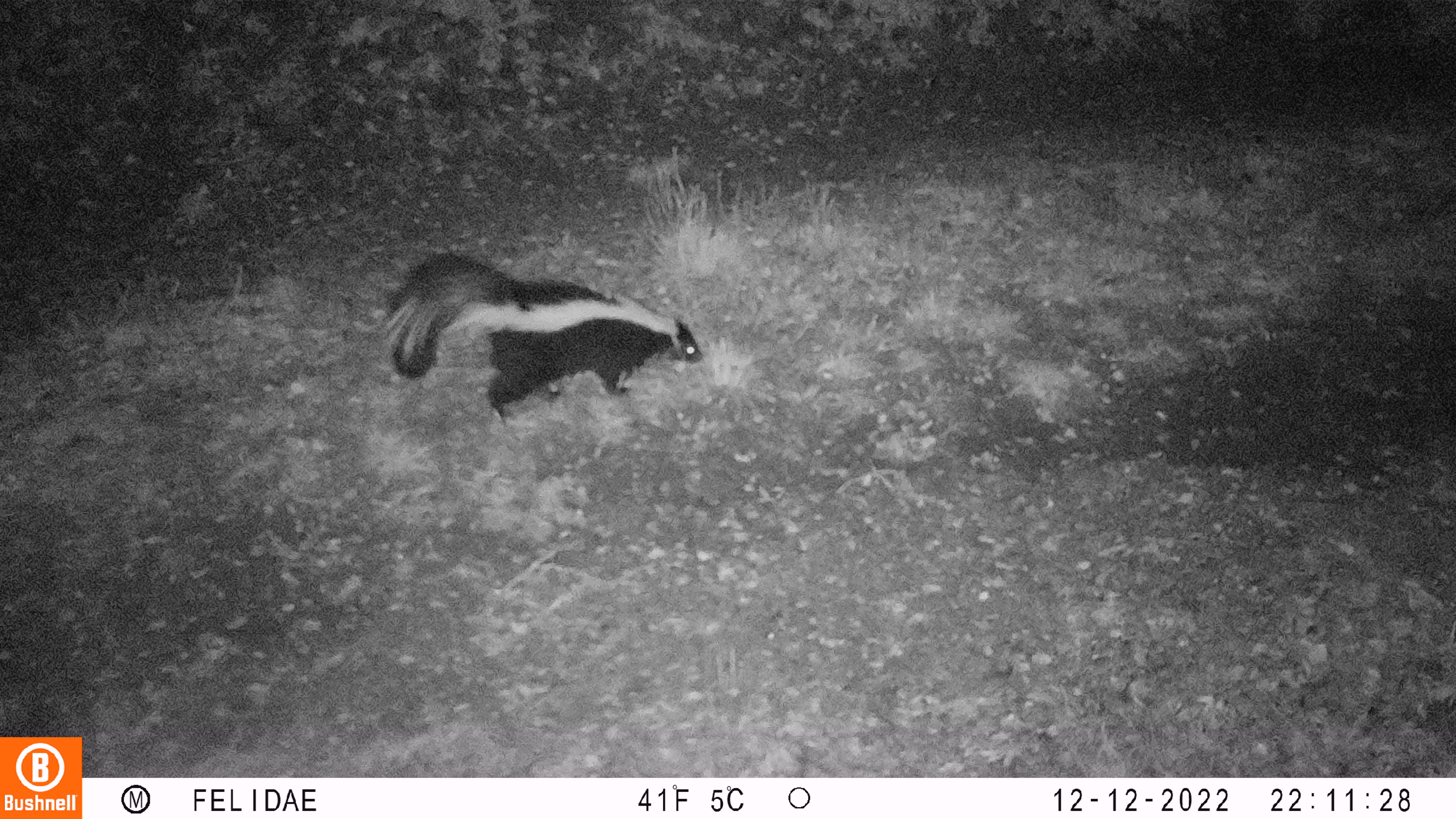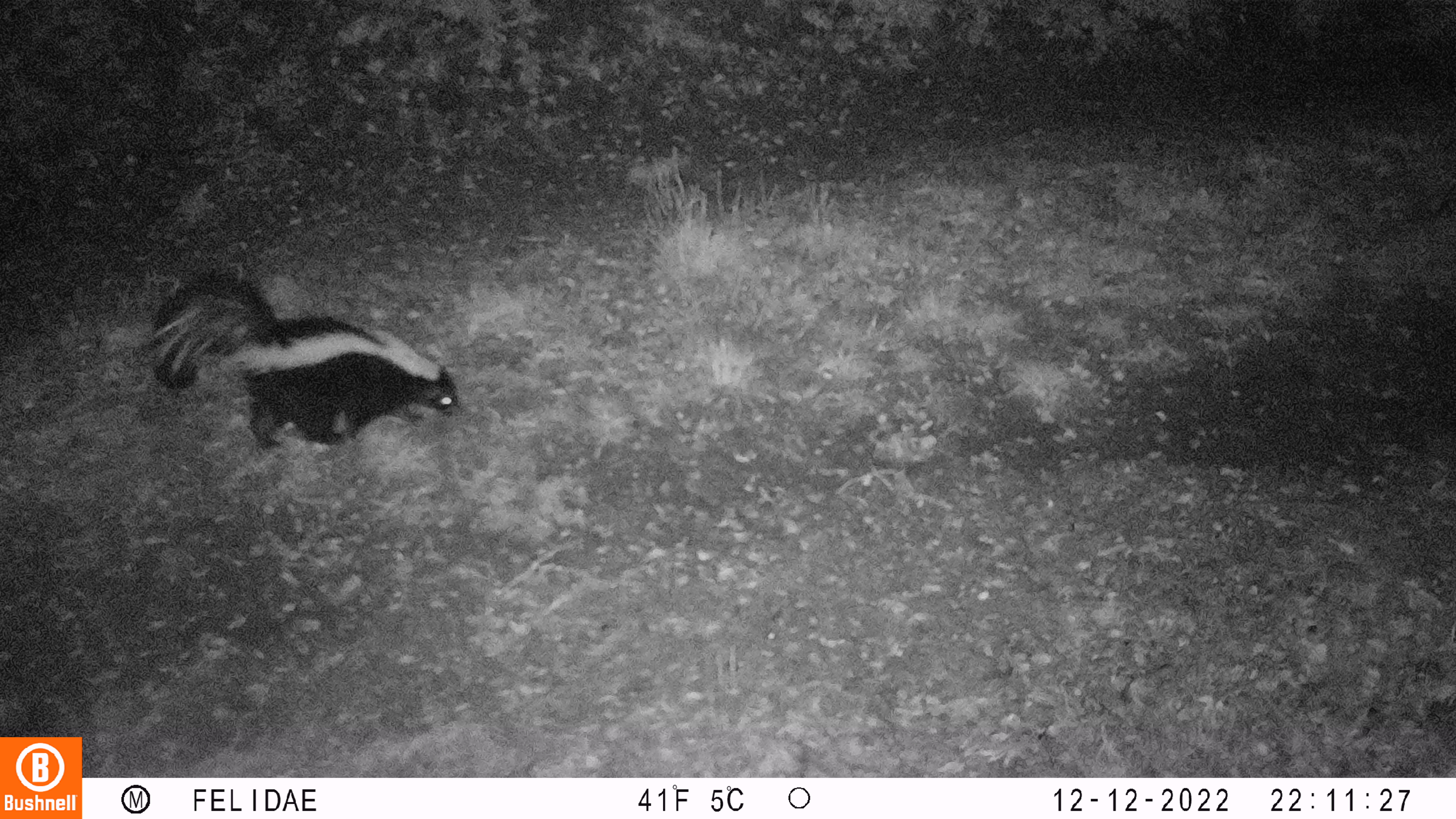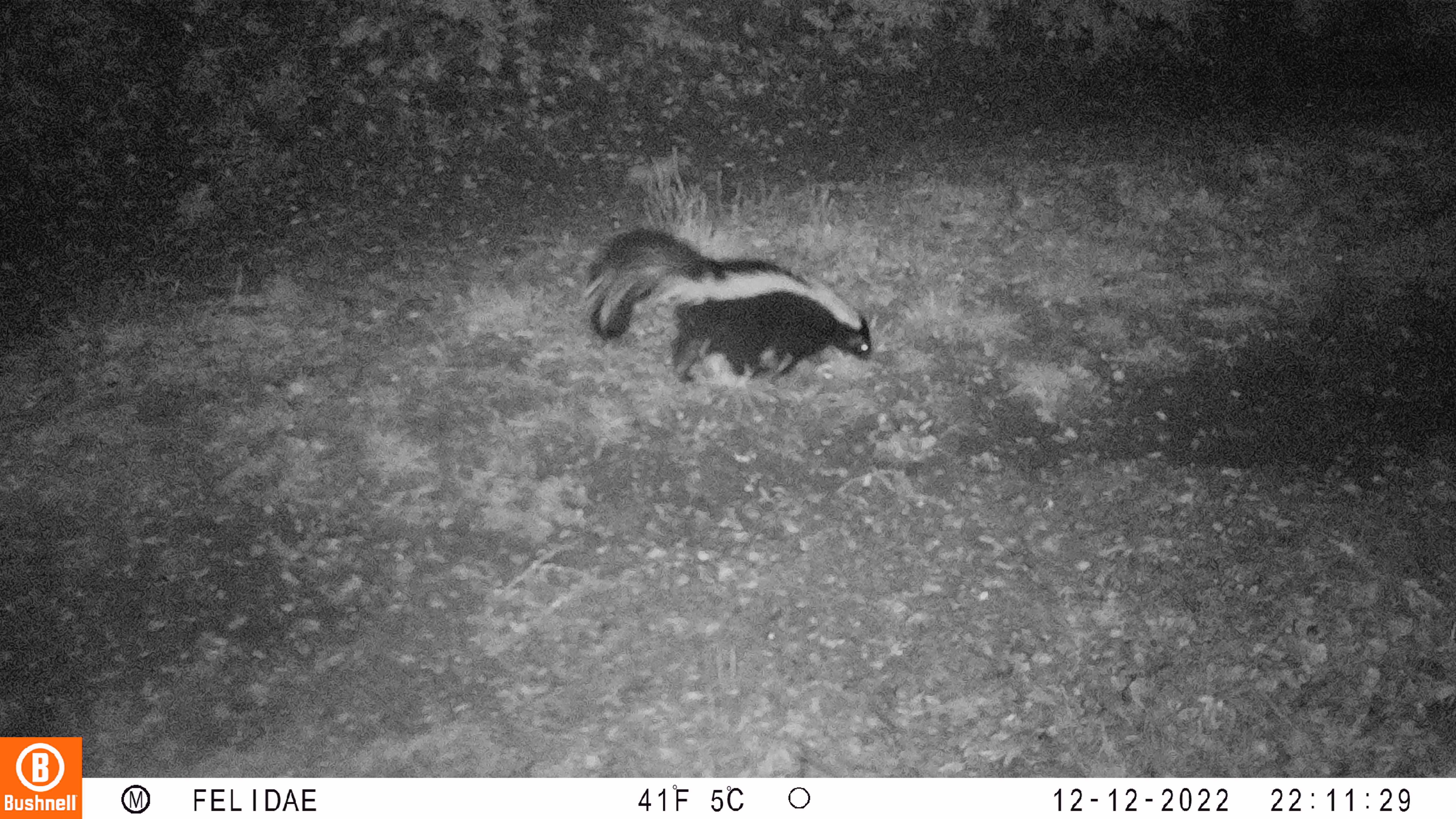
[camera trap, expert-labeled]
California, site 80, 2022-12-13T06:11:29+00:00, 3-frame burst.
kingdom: Animalia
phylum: Chordata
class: Mammalia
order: Carnivora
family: Mephitidae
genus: Mephitis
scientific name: Mephitis mephitis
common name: striped skunk